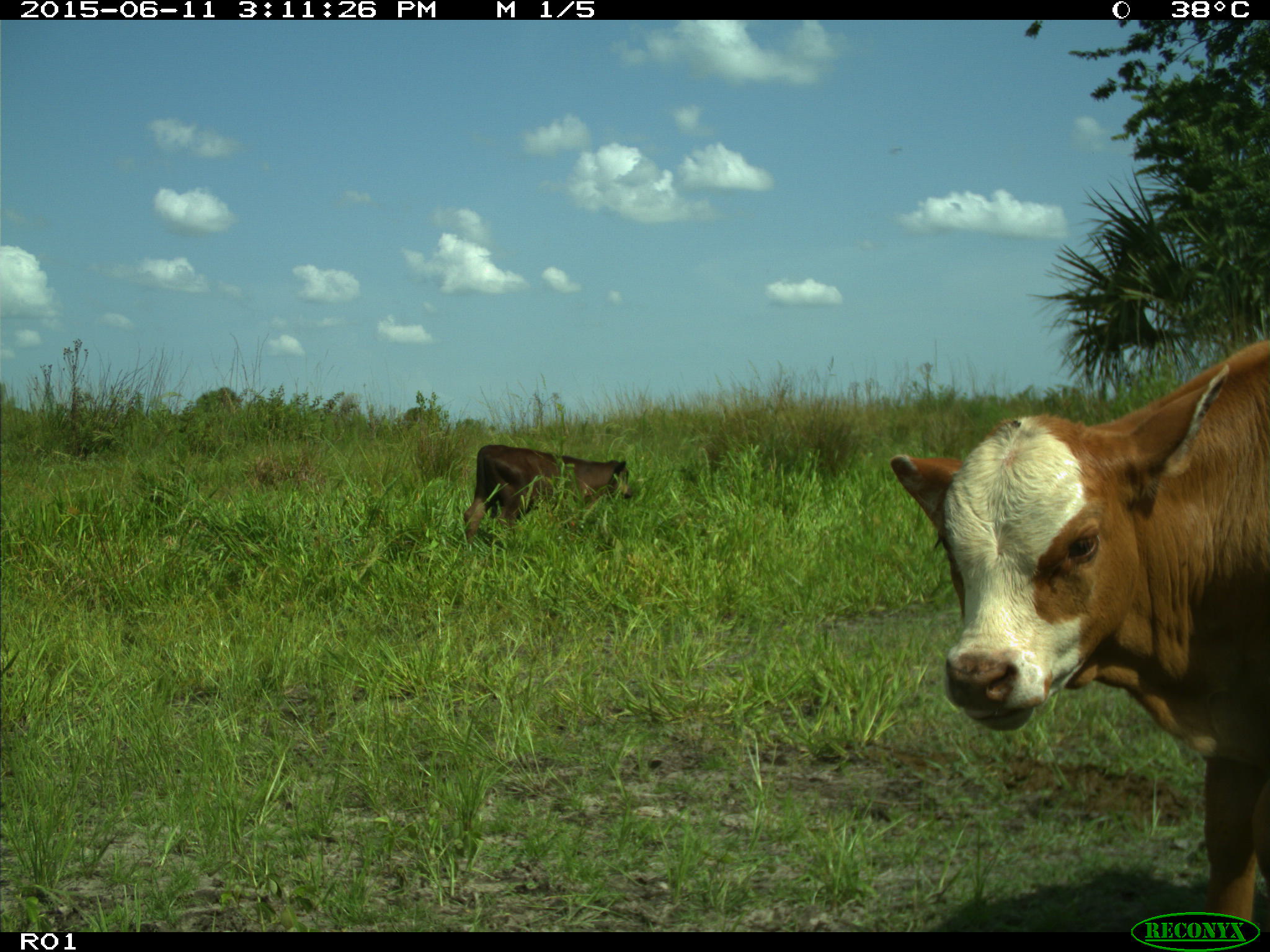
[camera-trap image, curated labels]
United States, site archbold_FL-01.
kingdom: Animalia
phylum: Chordata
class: Mammalia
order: Artiodactyla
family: Bovidae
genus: Bos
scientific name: Bos taurus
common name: domestic cow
Bos taurus (domestic cow).